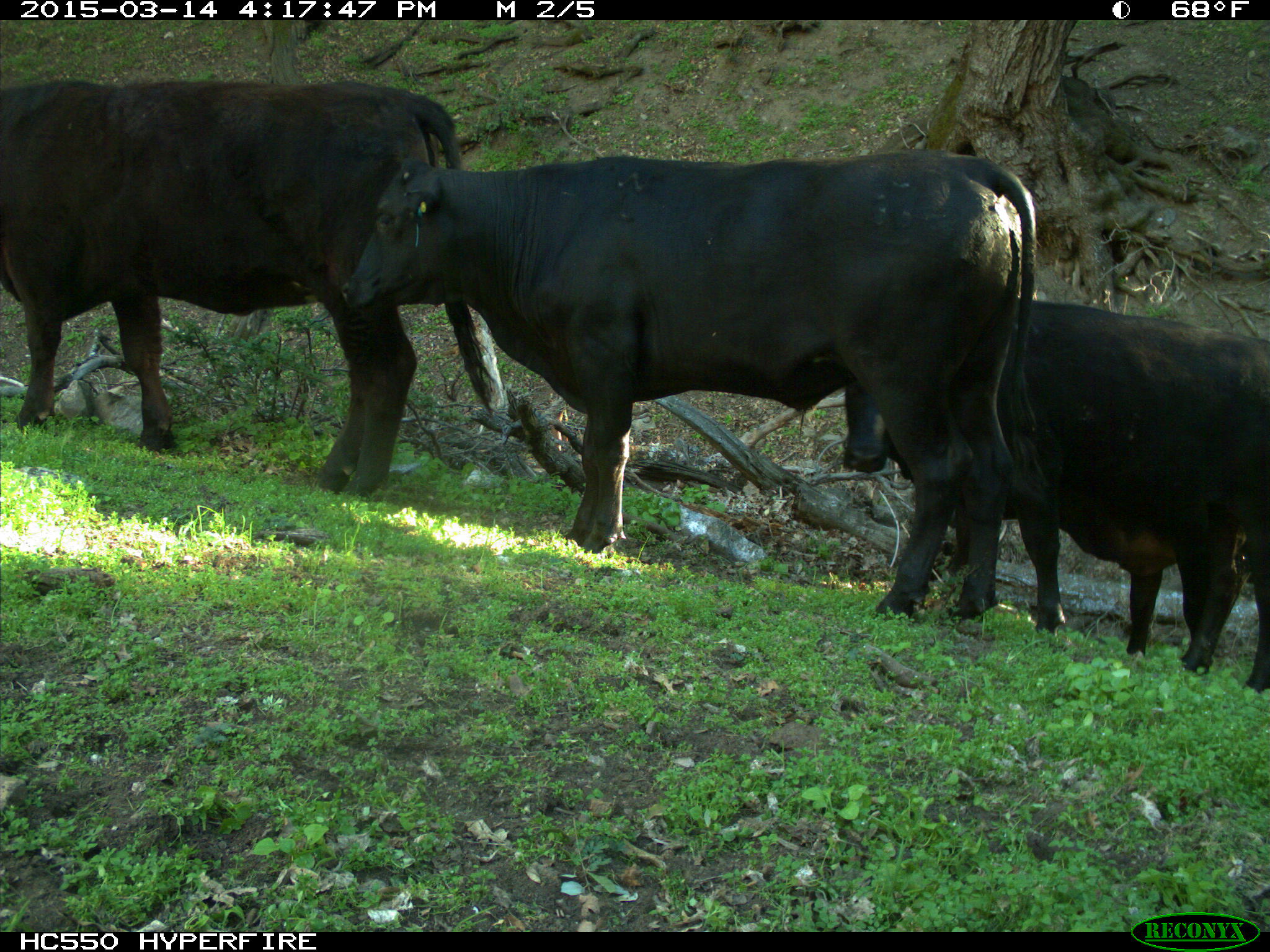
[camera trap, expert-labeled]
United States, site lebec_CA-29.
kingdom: Animalia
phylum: Chordata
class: Mammalia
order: Artiodactyla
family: Bovidae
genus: Bos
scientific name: Bos taurus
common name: domestic cow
Bos taurus (domestic cow).